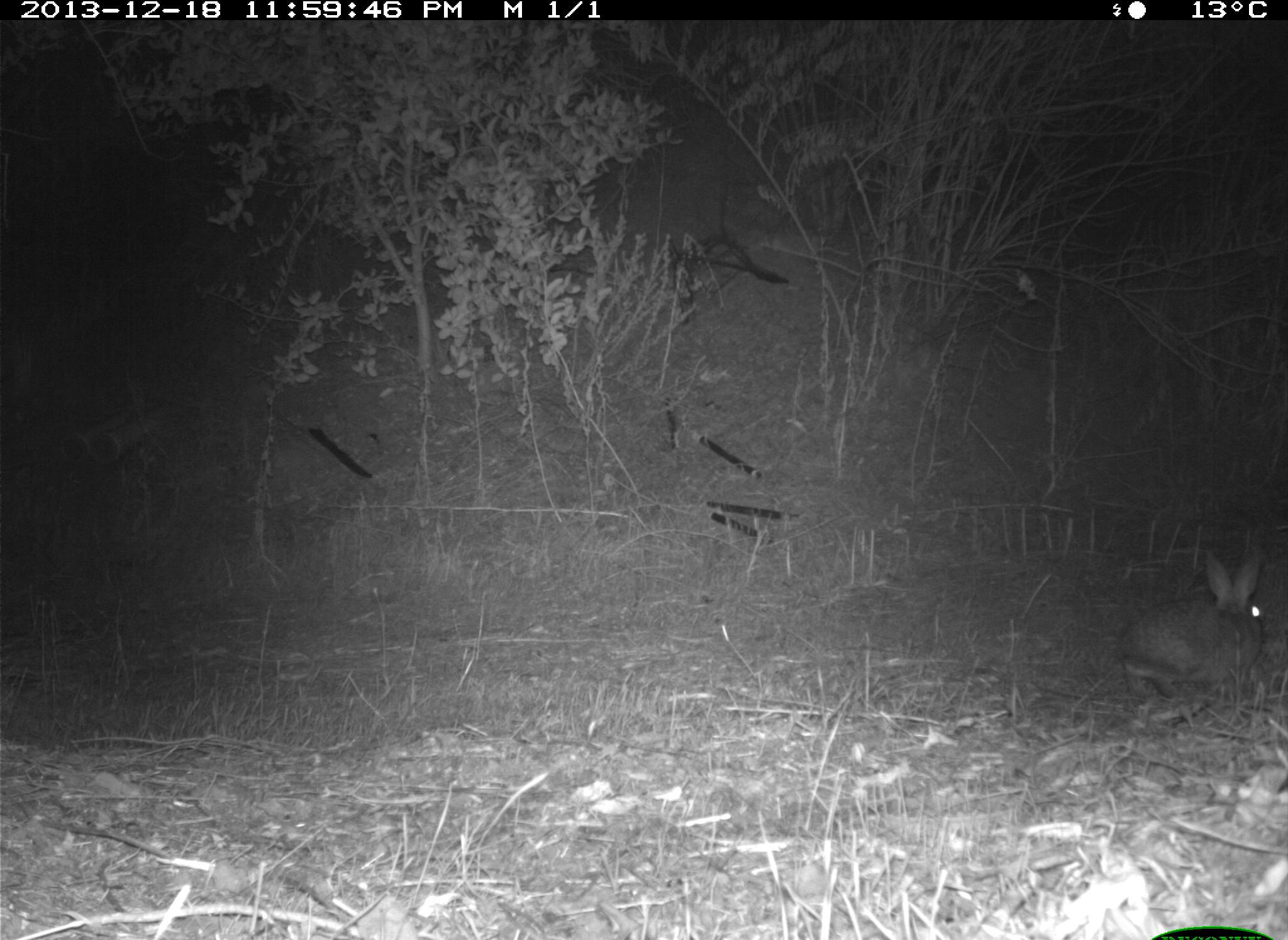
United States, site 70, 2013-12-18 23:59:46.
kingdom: Animalia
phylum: Chordata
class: Mammalia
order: Lagomorpha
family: Leporidae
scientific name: Leporidae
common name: rabbits and hares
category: rabbit